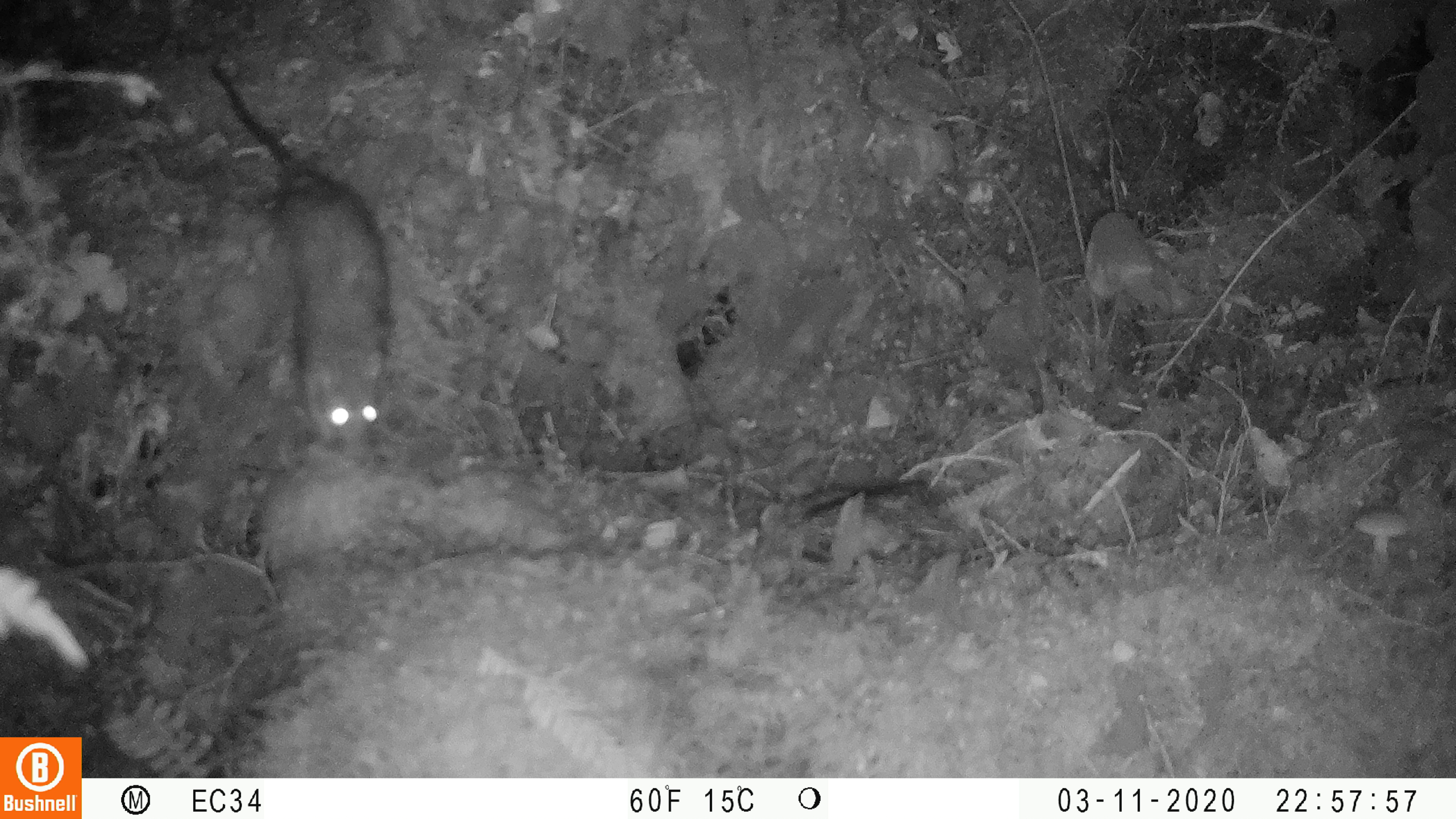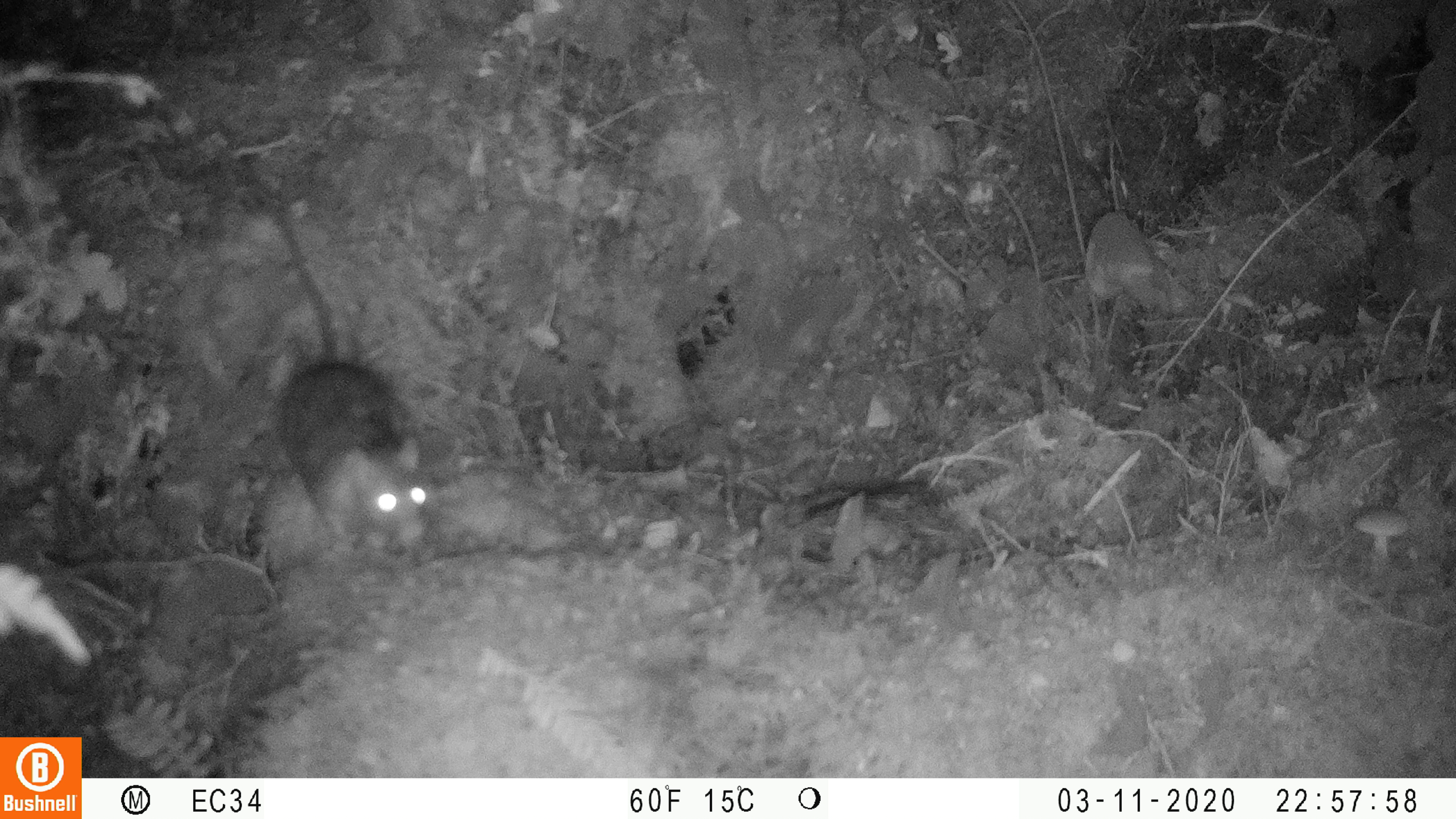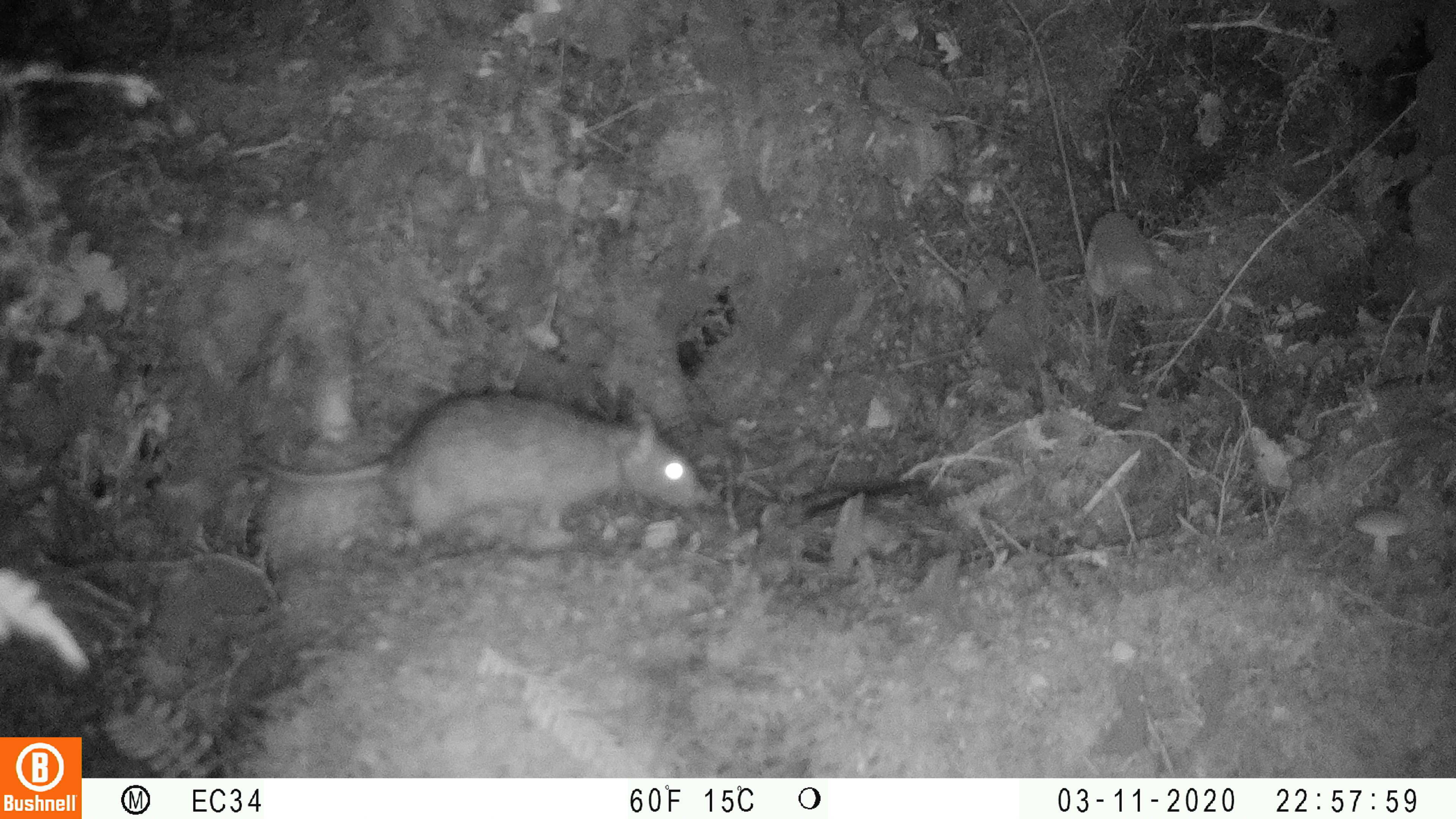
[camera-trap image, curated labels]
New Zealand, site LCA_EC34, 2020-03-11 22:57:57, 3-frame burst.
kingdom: Animalia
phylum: Chordata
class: Mammalia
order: Rodentia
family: Muridae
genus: Rattus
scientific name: Rattus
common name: rat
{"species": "rat (Rattus)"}